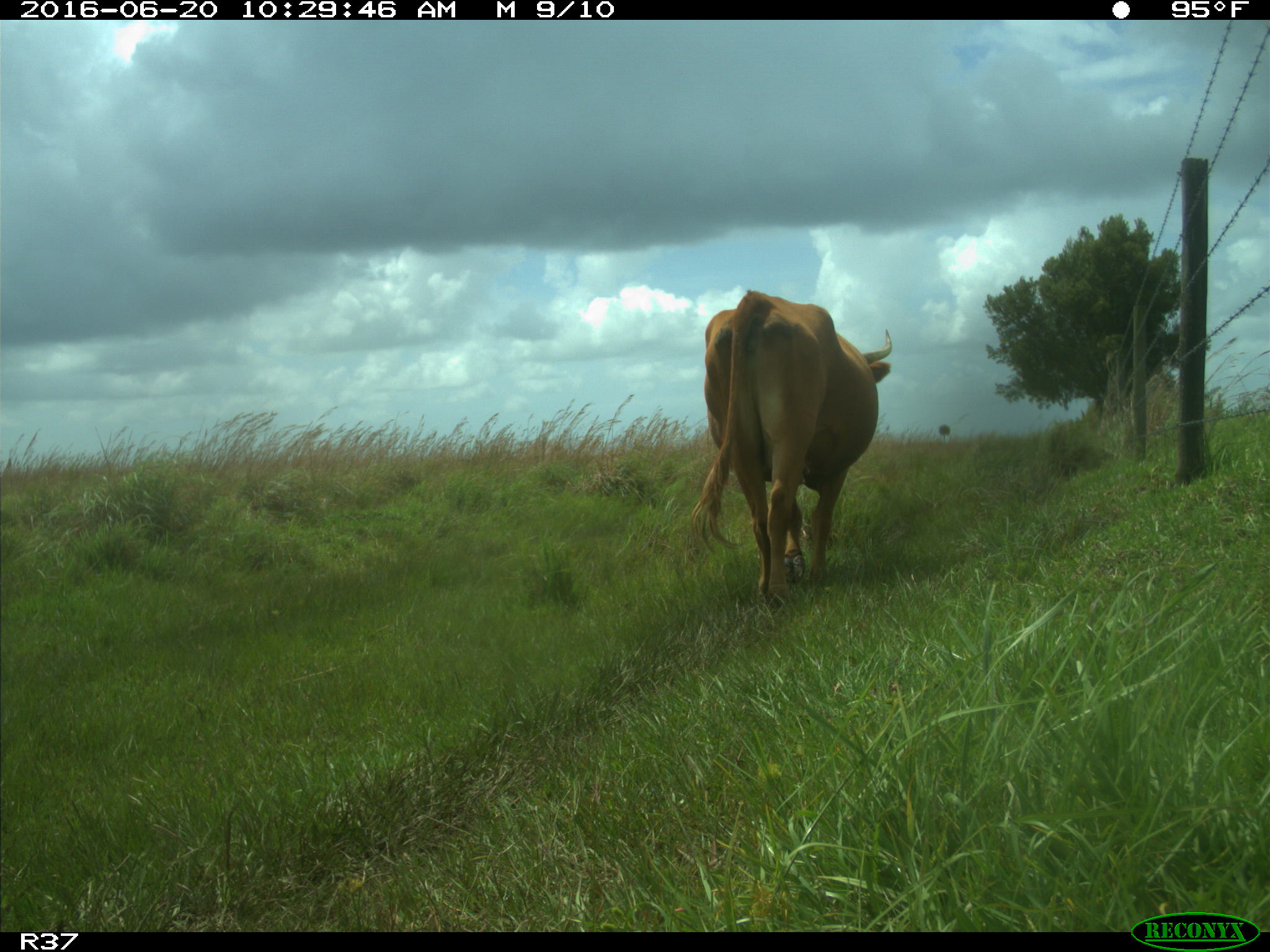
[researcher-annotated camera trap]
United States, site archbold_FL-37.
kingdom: Animalia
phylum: Chordata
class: Mammalia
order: Artiodactyla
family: Bovidae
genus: Bos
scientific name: Bos taurus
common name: domestic cow